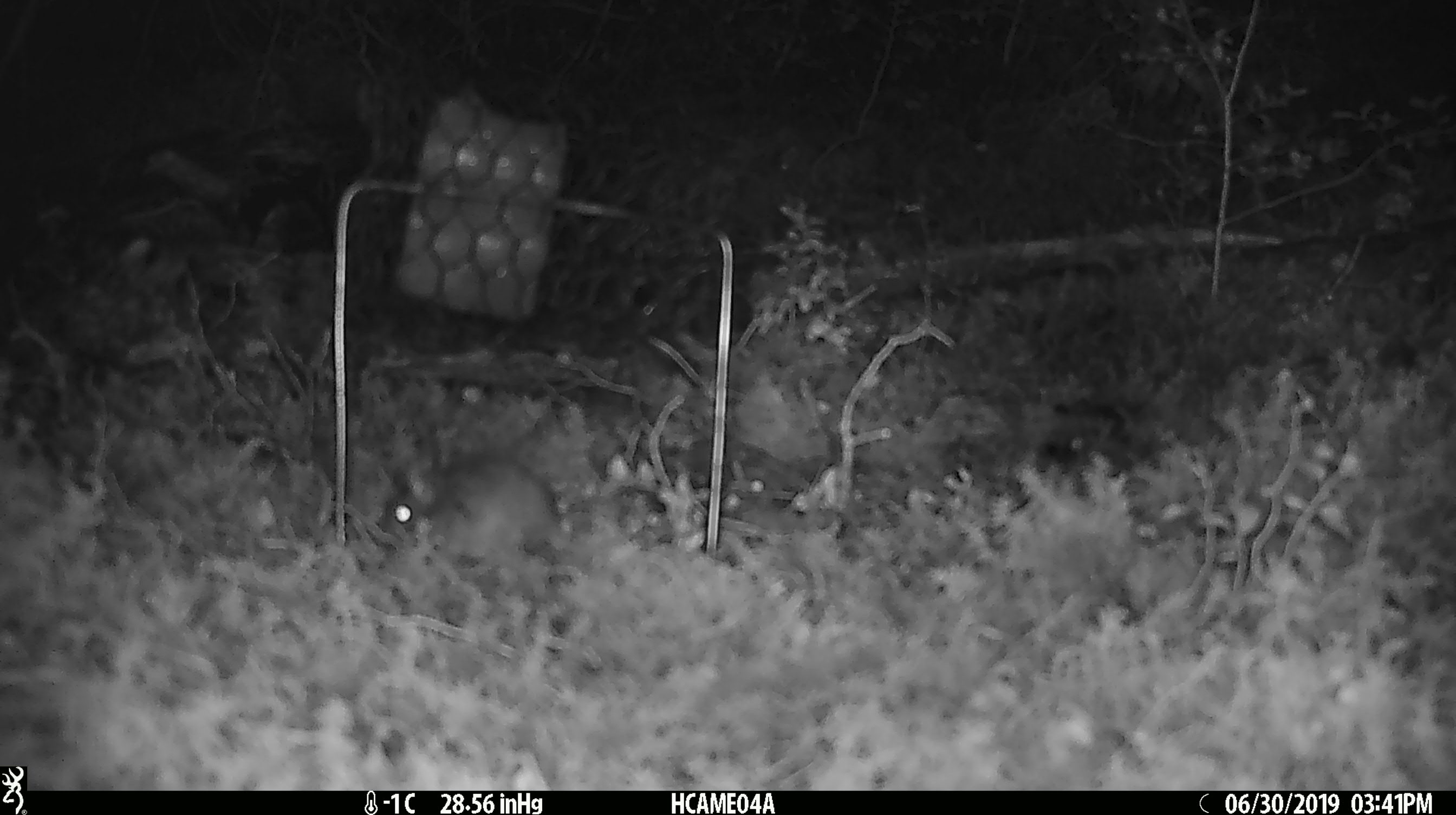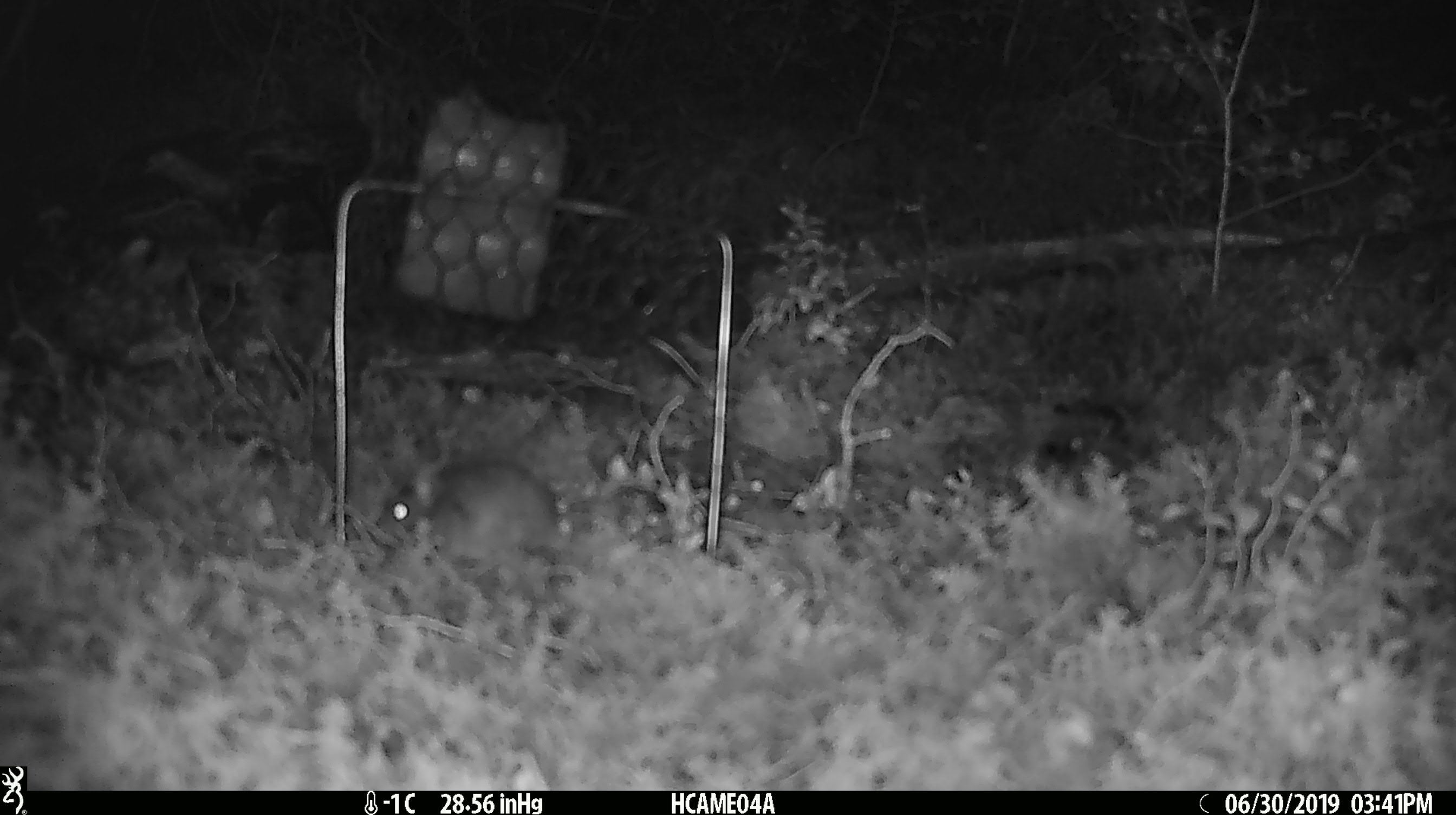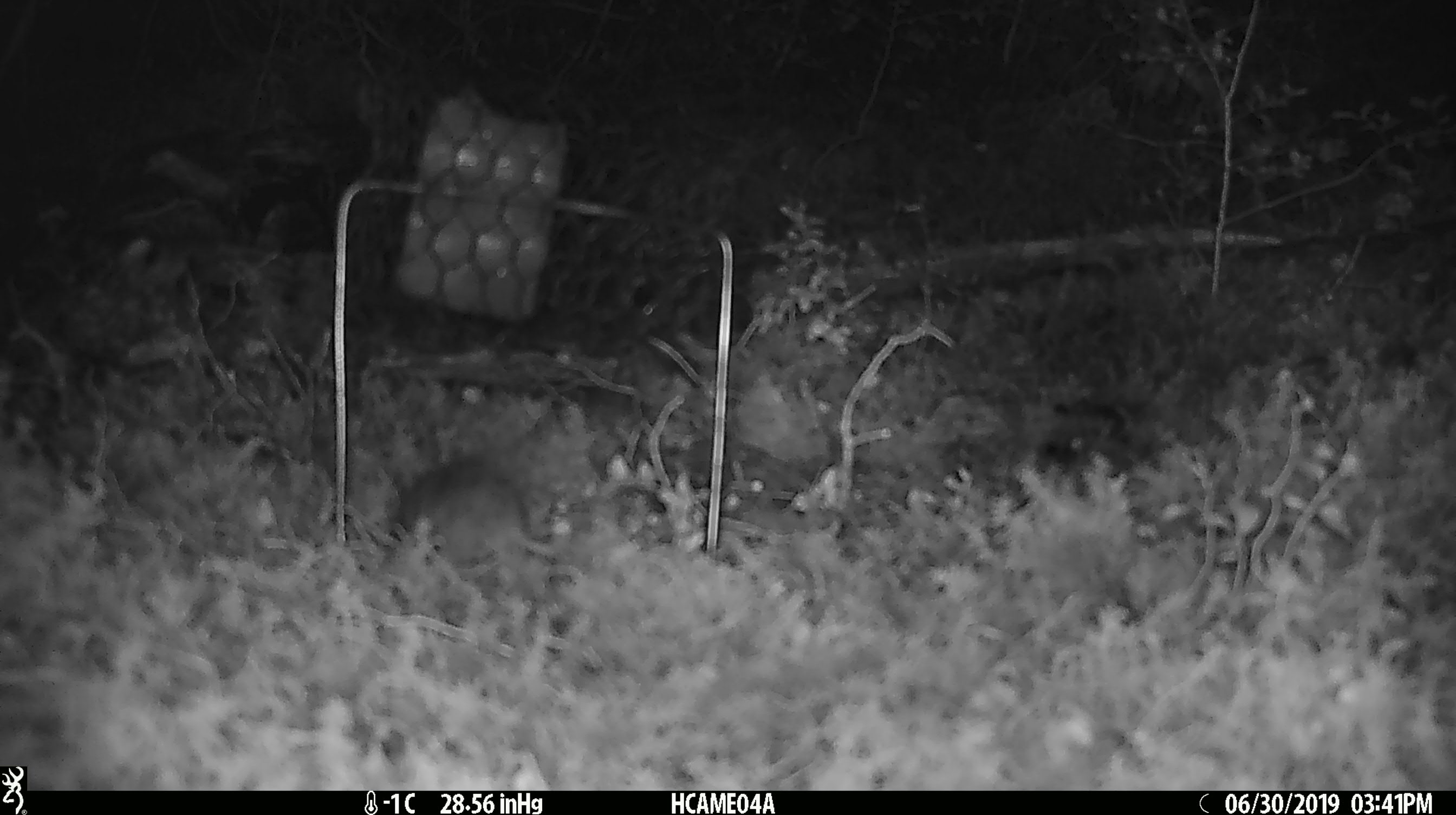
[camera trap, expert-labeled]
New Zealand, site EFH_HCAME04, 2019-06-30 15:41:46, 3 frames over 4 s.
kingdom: Animalia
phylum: Chordata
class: Mammalia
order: Rodentia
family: Muridae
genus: Mus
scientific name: Mus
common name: mouse